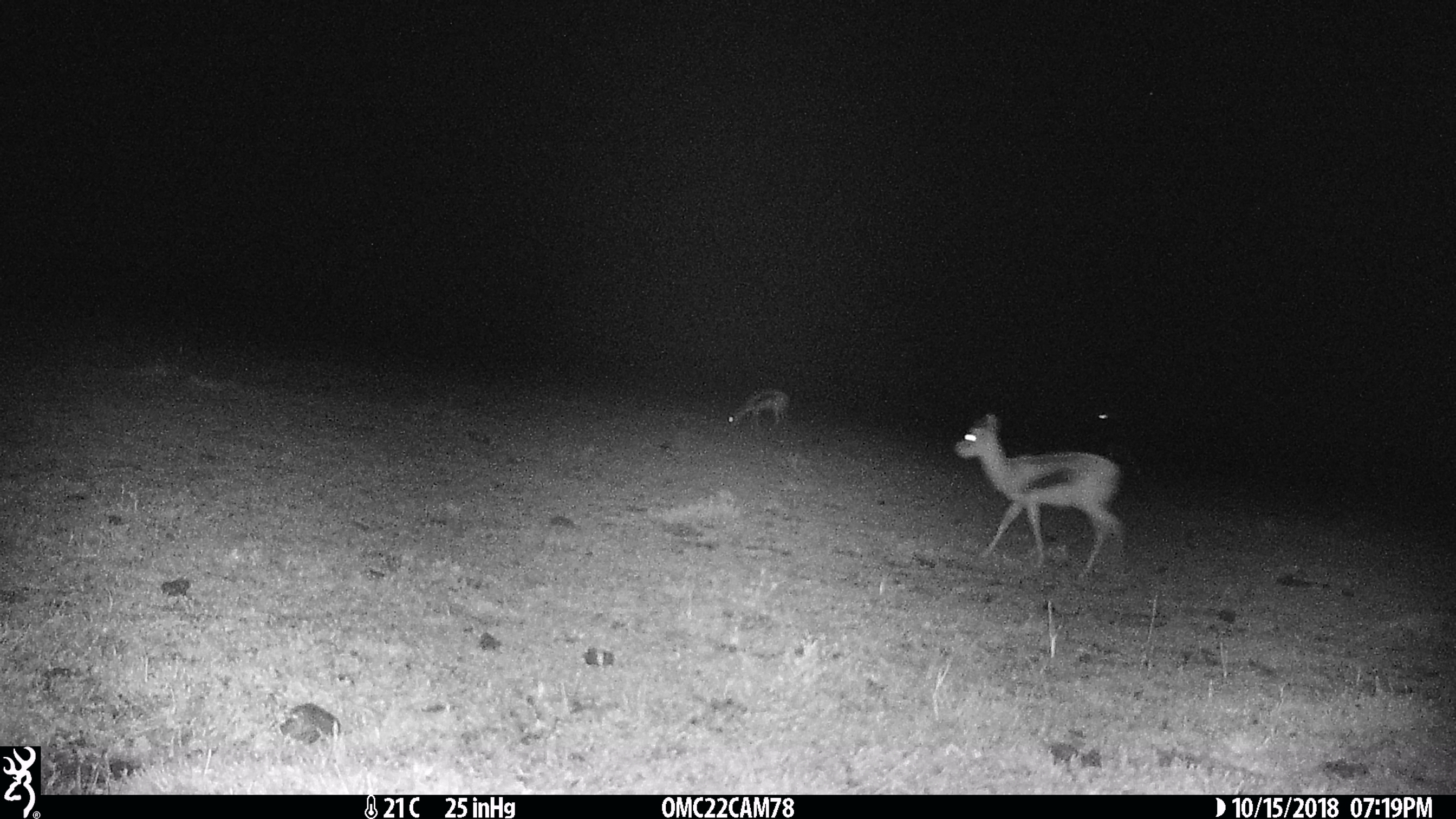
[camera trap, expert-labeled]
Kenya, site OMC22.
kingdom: Animalia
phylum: Chordata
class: Mammalia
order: Artiodactyla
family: Bovidae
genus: Eudorcas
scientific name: Eudorcas thomsonii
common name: thomon's gazelle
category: gazelle thomsons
Gazelle thomsons (thomon's gazelle) (Eudorcas thomsonii).